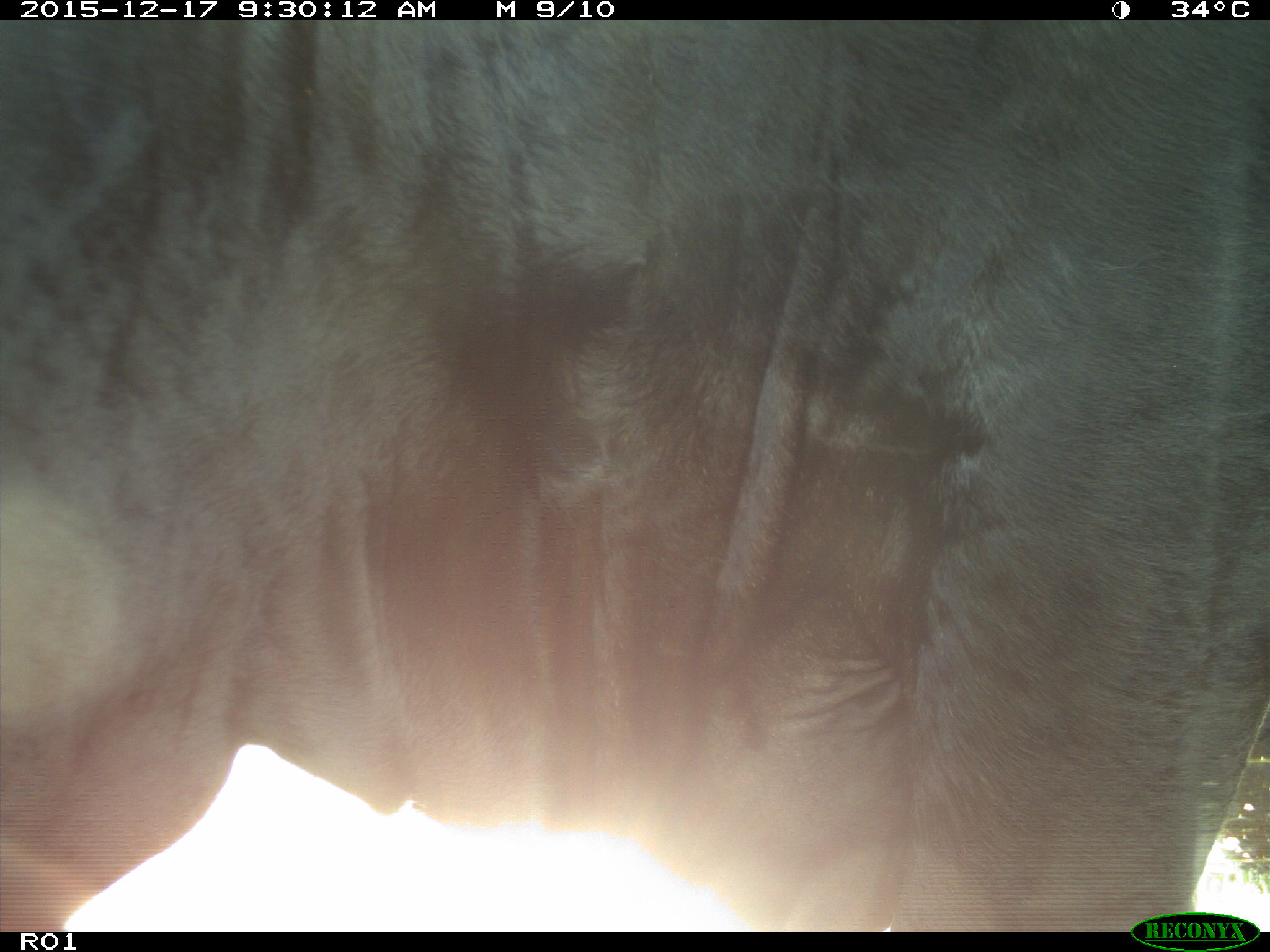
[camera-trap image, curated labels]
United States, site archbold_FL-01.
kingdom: Animalia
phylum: Chordata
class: Mammalia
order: Artiodactyla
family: Bovidae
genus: Bos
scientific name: Bos taurus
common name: domestic cow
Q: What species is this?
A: Bos taurus (domestic cow).